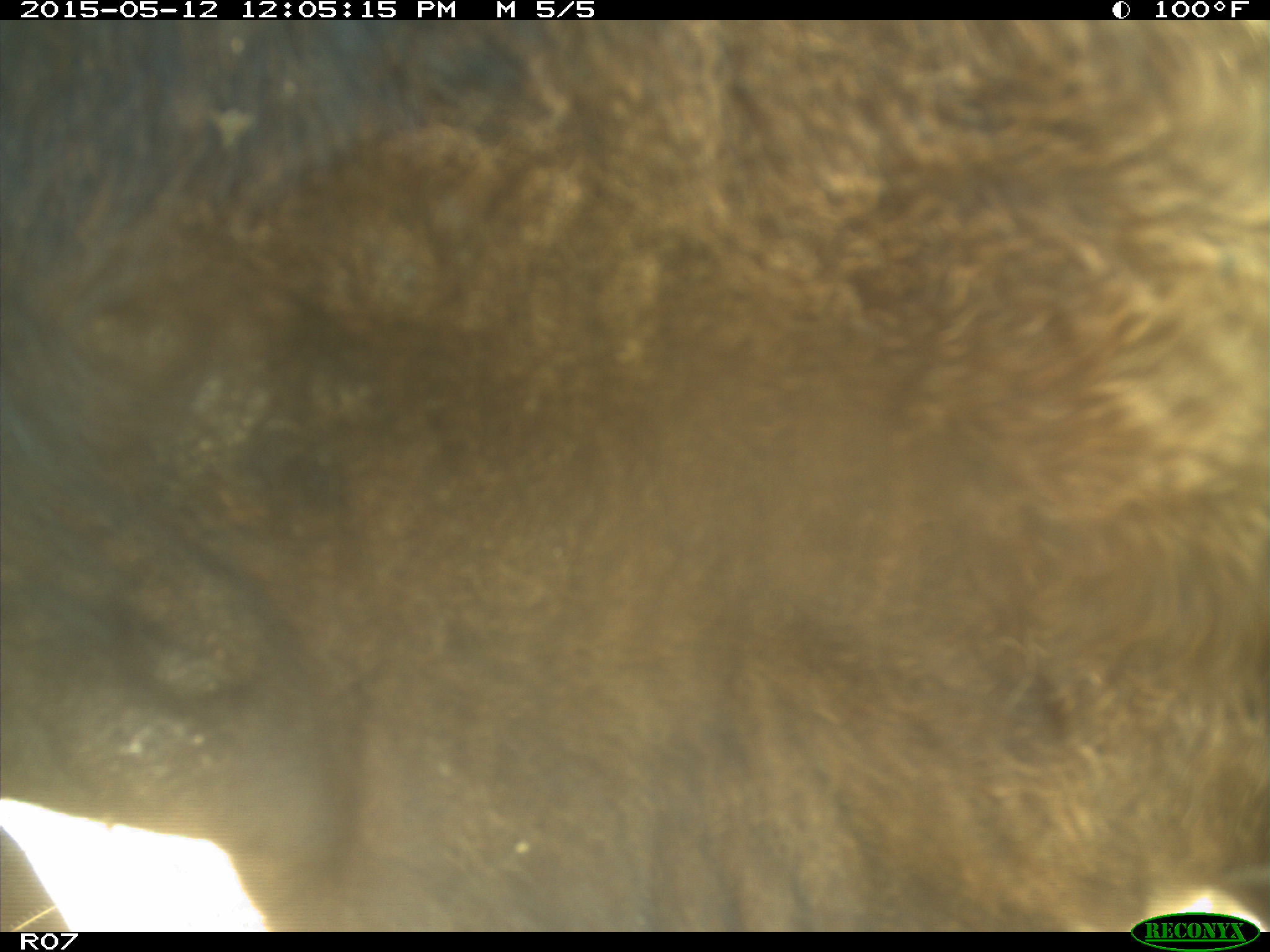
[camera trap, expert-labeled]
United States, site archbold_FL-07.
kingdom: Animalia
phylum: Chordata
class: Mammalia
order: Artiodactyla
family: Bovidae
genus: Bos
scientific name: Bos taurus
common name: domestic cow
Bos taurus (domestic cow).